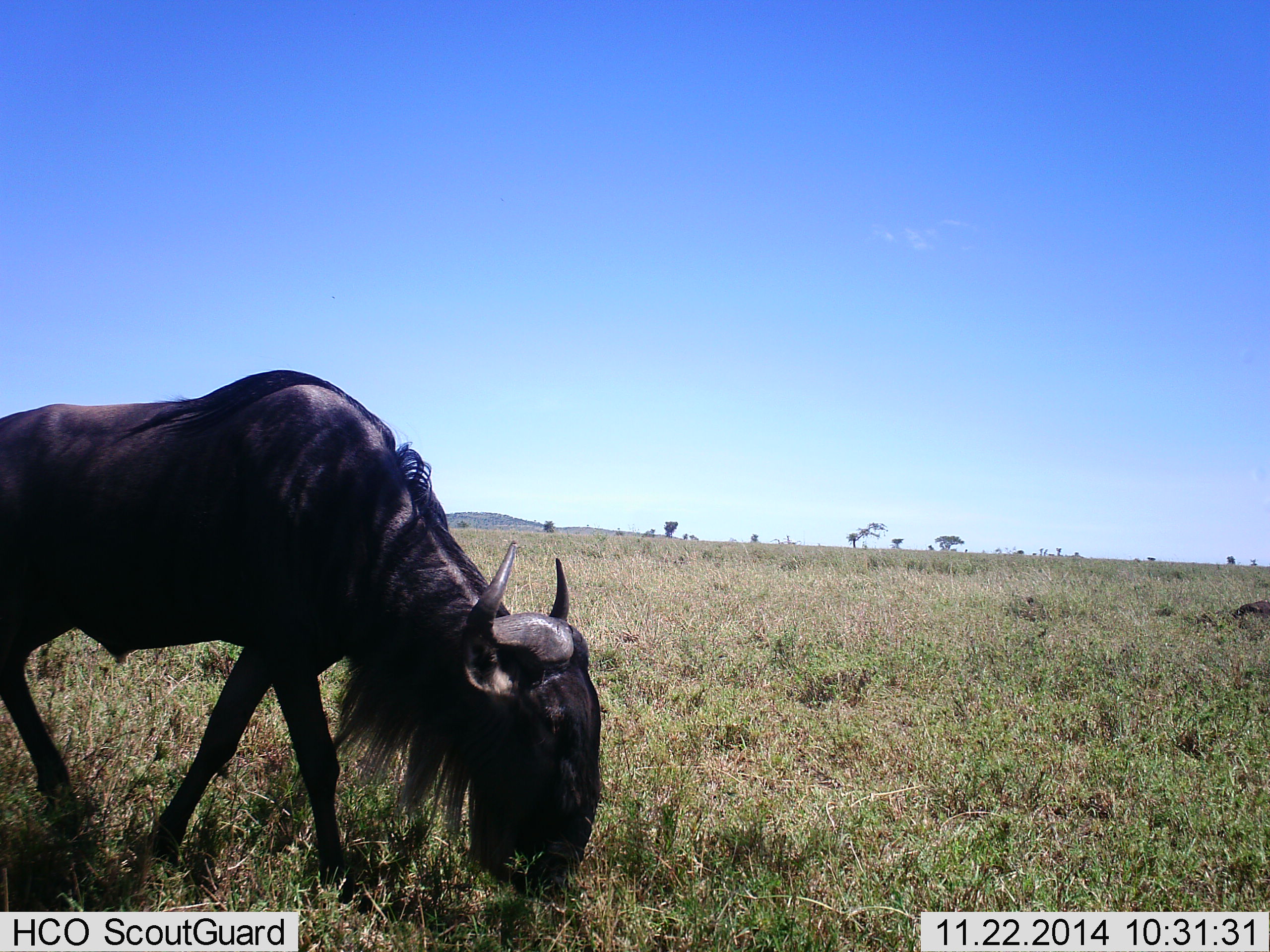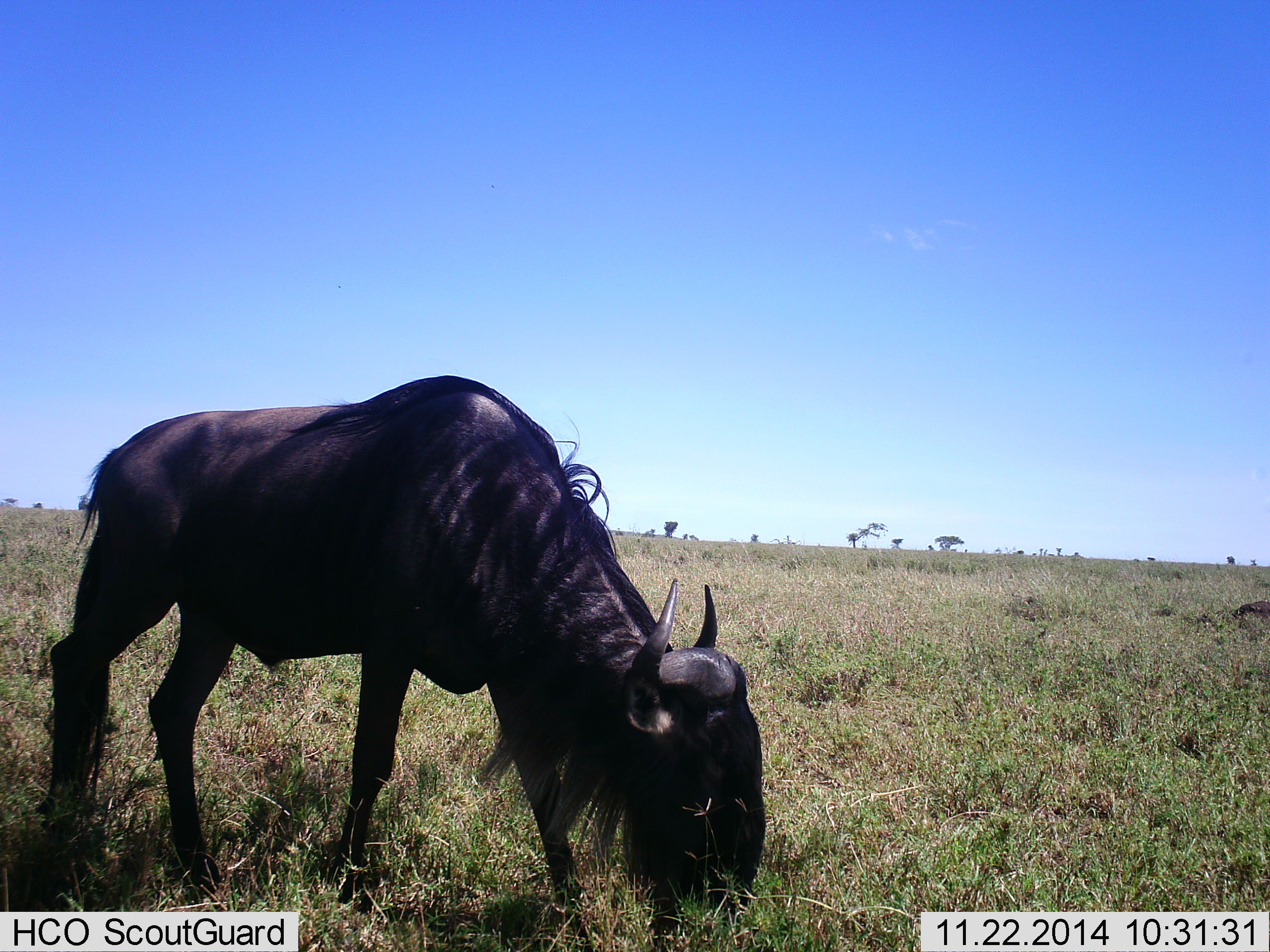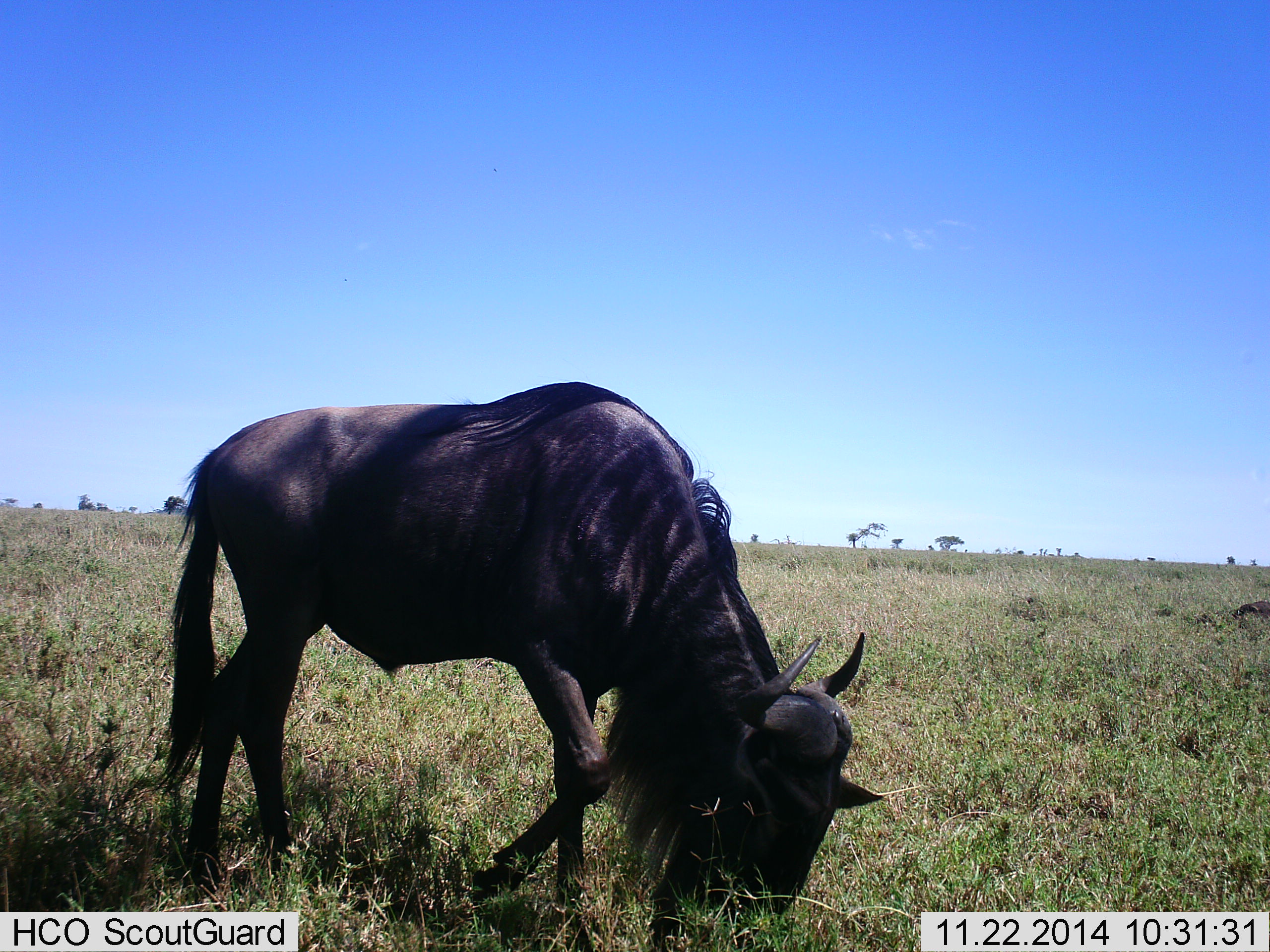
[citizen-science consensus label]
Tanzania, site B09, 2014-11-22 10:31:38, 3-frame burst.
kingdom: Animalia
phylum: Chordata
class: Mammalia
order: Artiodactyla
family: Bovidae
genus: Connochaetes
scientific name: Connochaetes taurinus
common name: blue wildebeest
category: wildebeest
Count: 1.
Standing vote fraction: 10%.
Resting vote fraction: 0%.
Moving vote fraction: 60%.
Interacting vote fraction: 0%.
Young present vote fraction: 0%.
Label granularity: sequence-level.